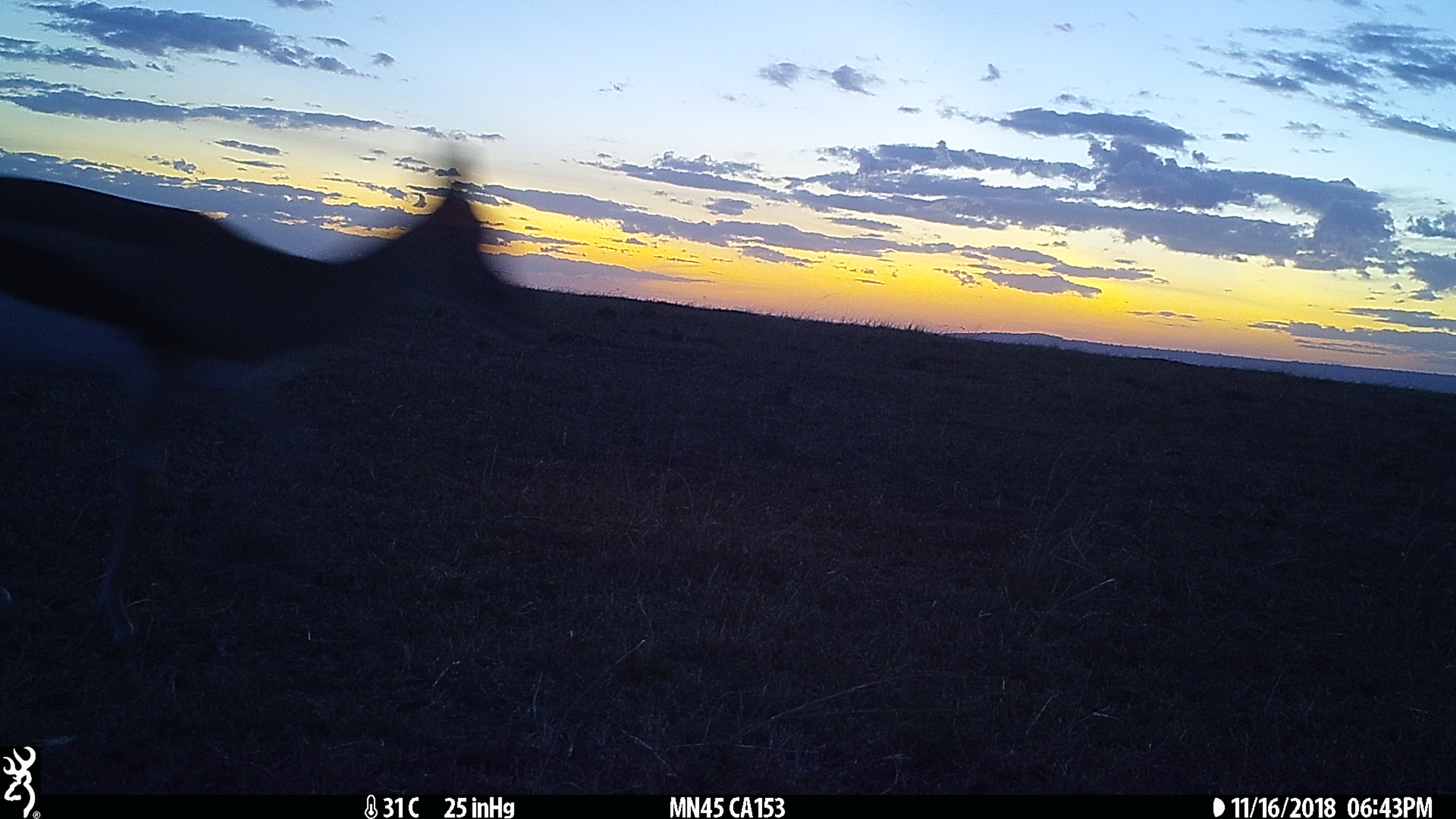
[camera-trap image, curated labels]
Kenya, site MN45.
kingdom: Animalia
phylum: Chordata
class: Mammalia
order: Artiodactyla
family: Bovidae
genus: Eudorcas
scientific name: Eudorcas thomsonii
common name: thomon's gazelle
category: gazelle thomsons